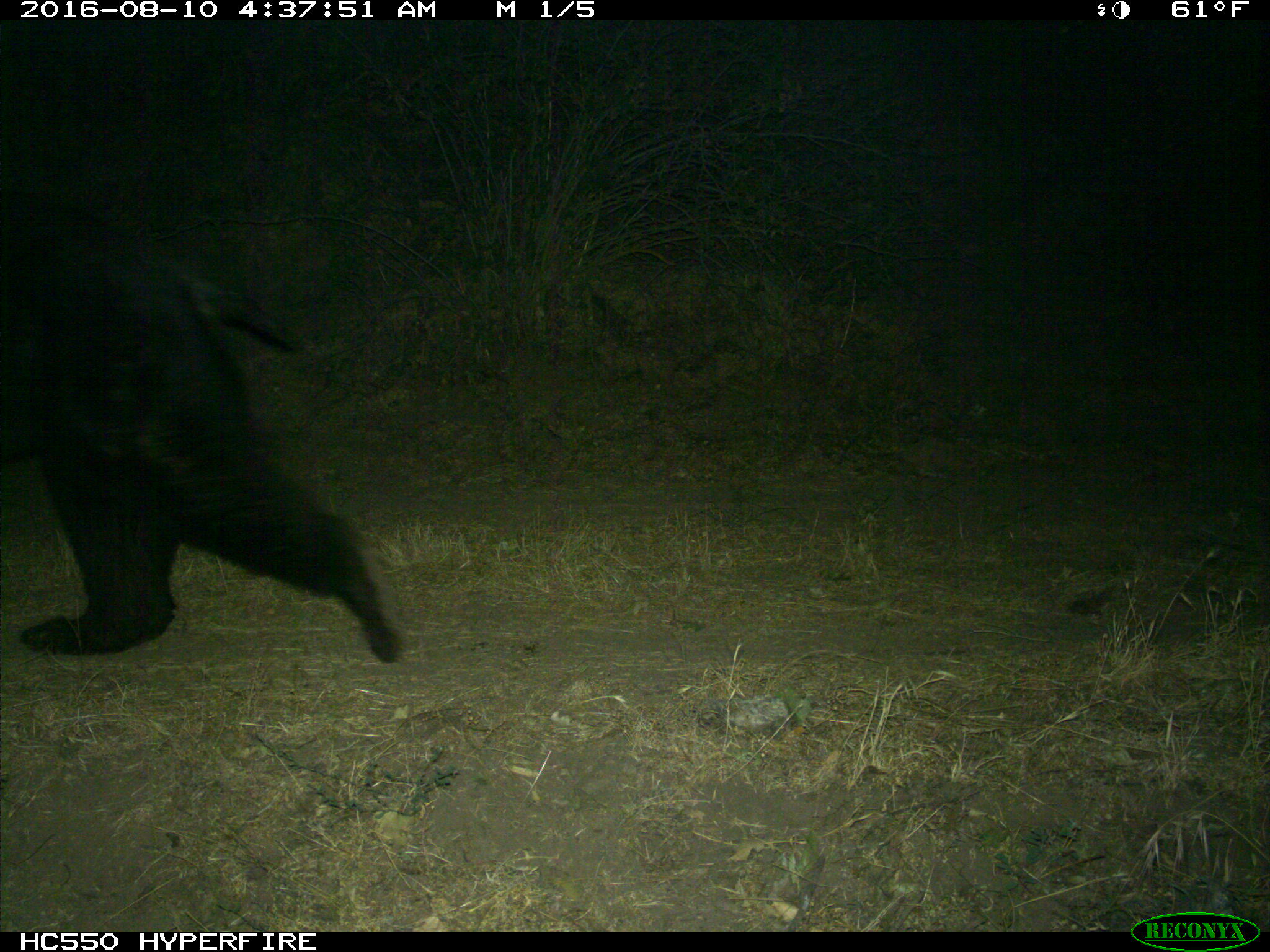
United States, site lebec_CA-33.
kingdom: Animalia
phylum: Chordata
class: Mammalia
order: Carnivora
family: Ursidae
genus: Ursus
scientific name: Ursus americanus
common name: american black bear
Ursus americanus (american black bear).